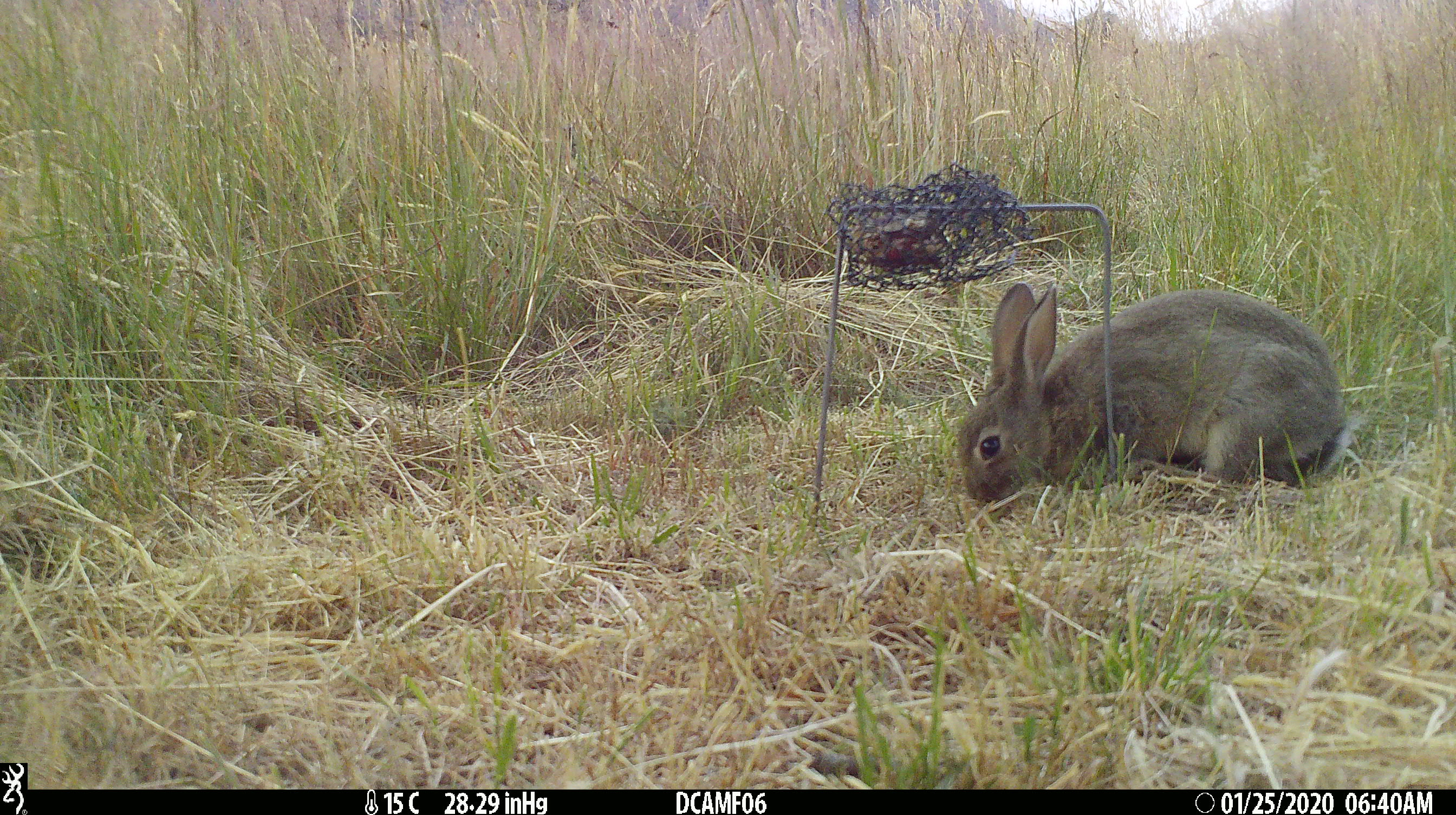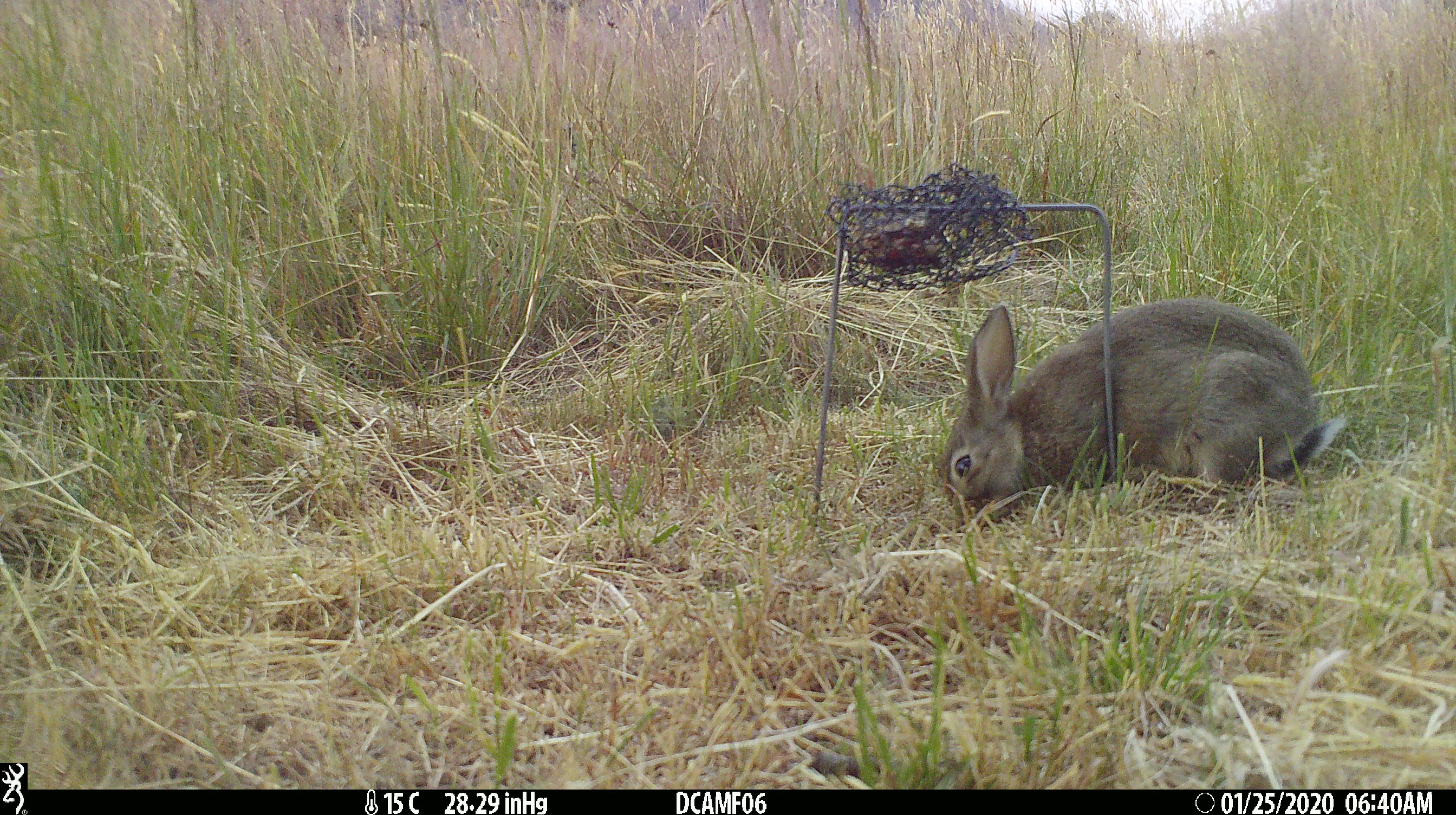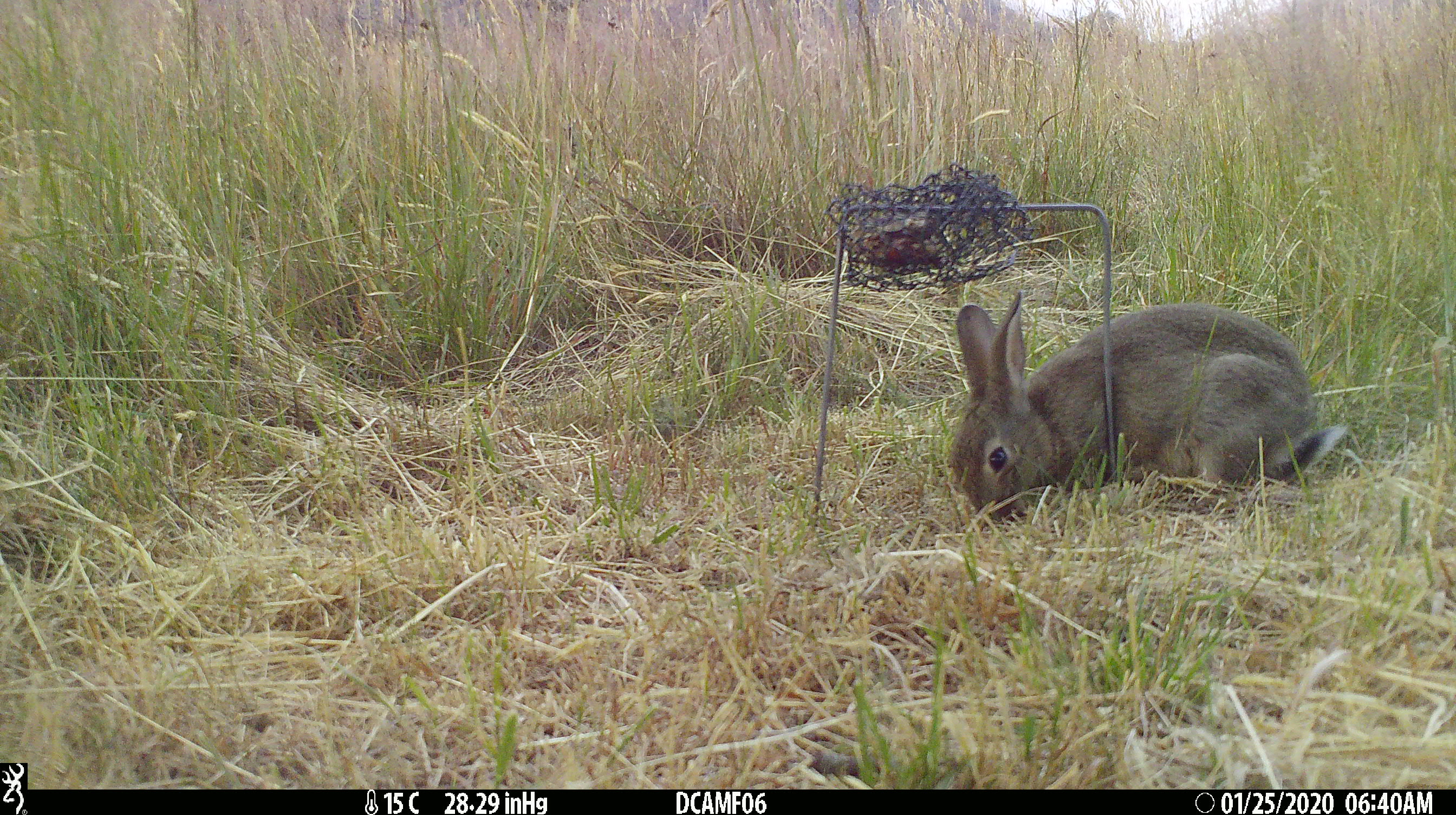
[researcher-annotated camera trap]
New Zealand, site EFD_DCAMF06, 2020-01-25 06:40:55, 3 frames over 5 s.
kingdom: Animalia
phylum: Chordata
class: Mammalia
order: Lagomorpha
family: Leporidae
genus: Oryctolagus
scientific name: Oryctolagus cuniculus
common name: european rabbit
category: rabbit